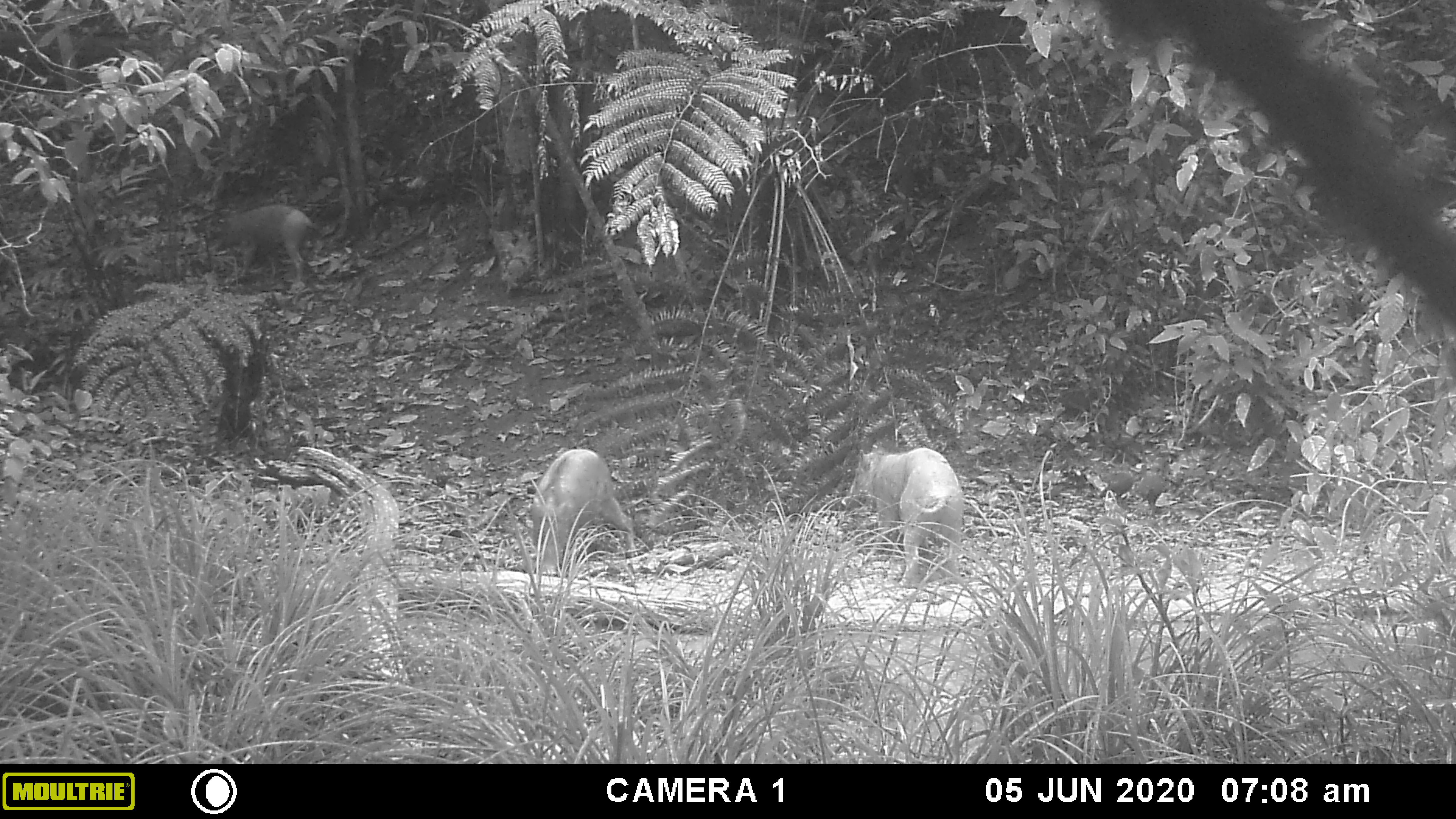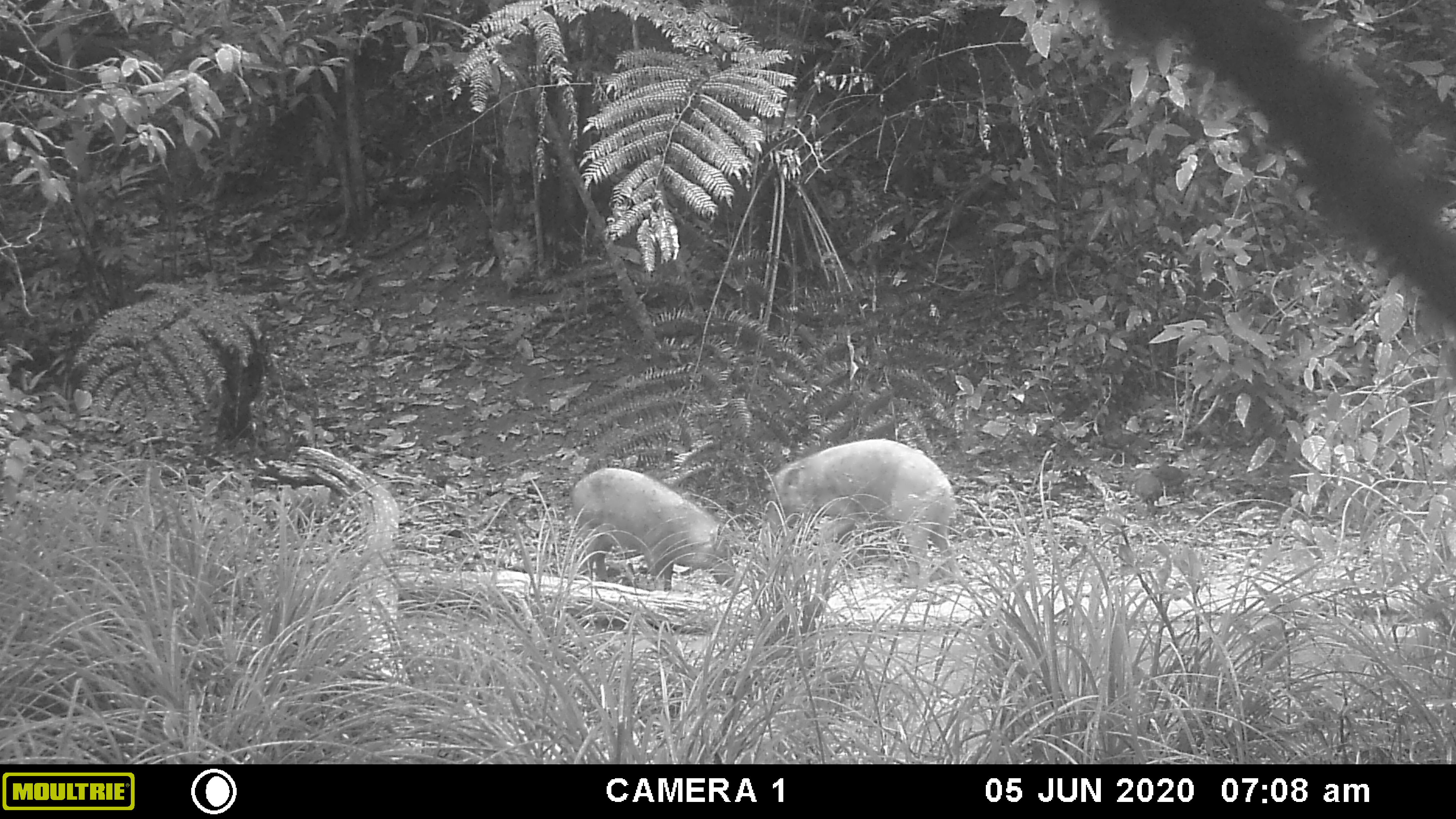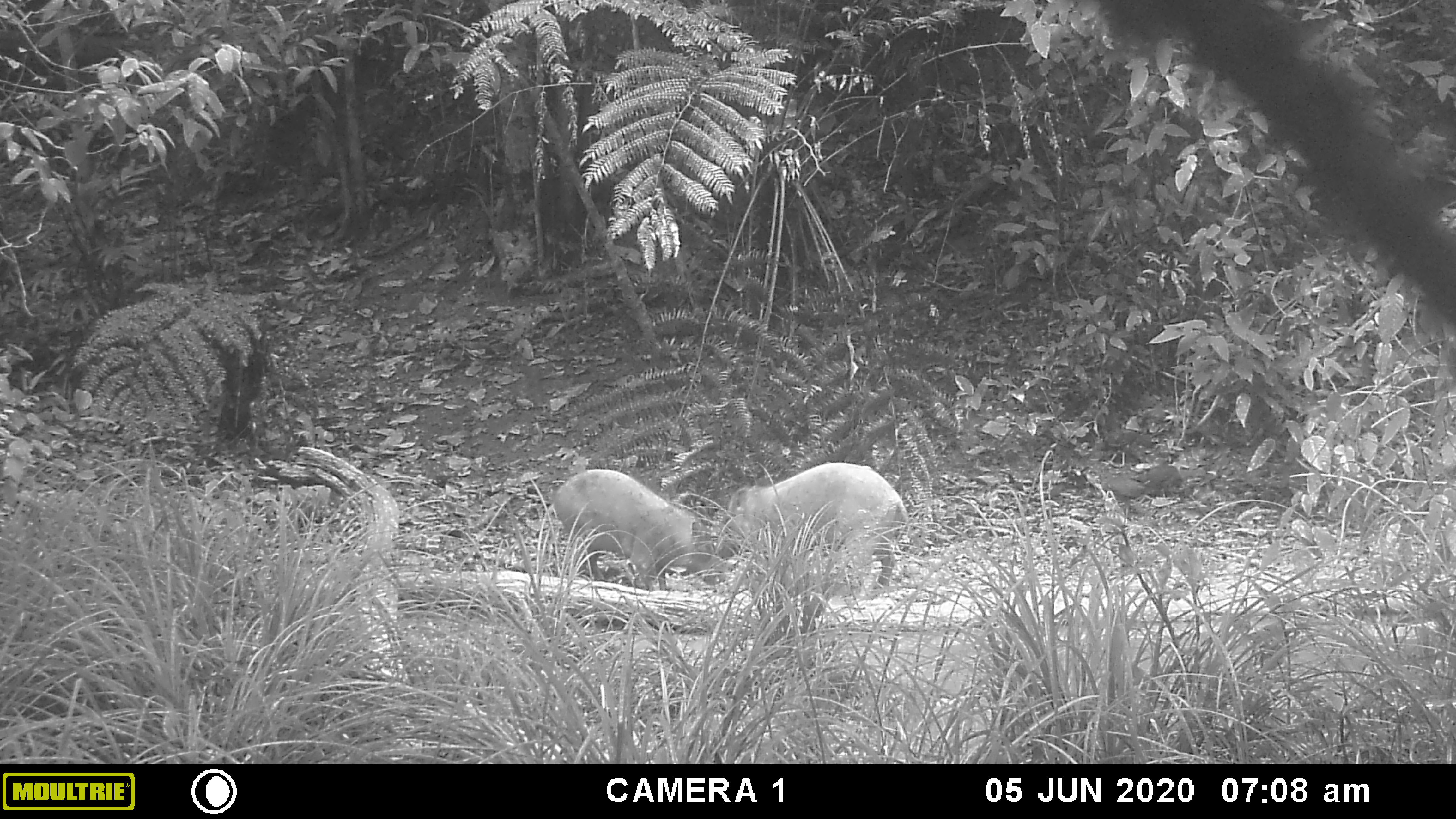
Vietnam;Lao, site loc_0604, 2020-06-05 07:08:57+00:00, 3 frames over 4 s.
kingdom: Animalia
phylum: Chordata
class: Mammalia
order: Artiodactyla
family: Suidae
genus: Sus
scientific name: Sus scrofa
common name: eurasian wild pig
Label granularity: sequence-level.